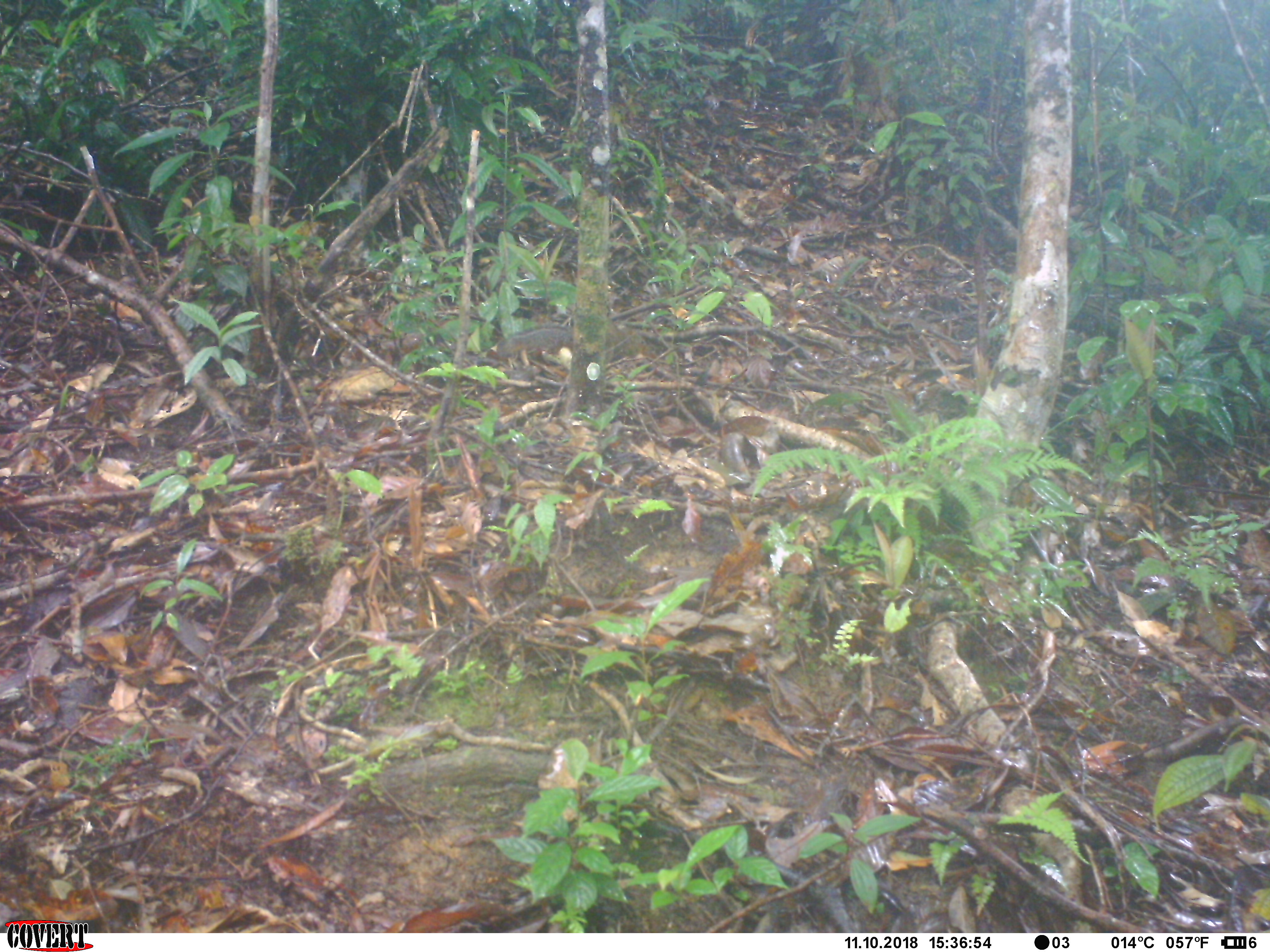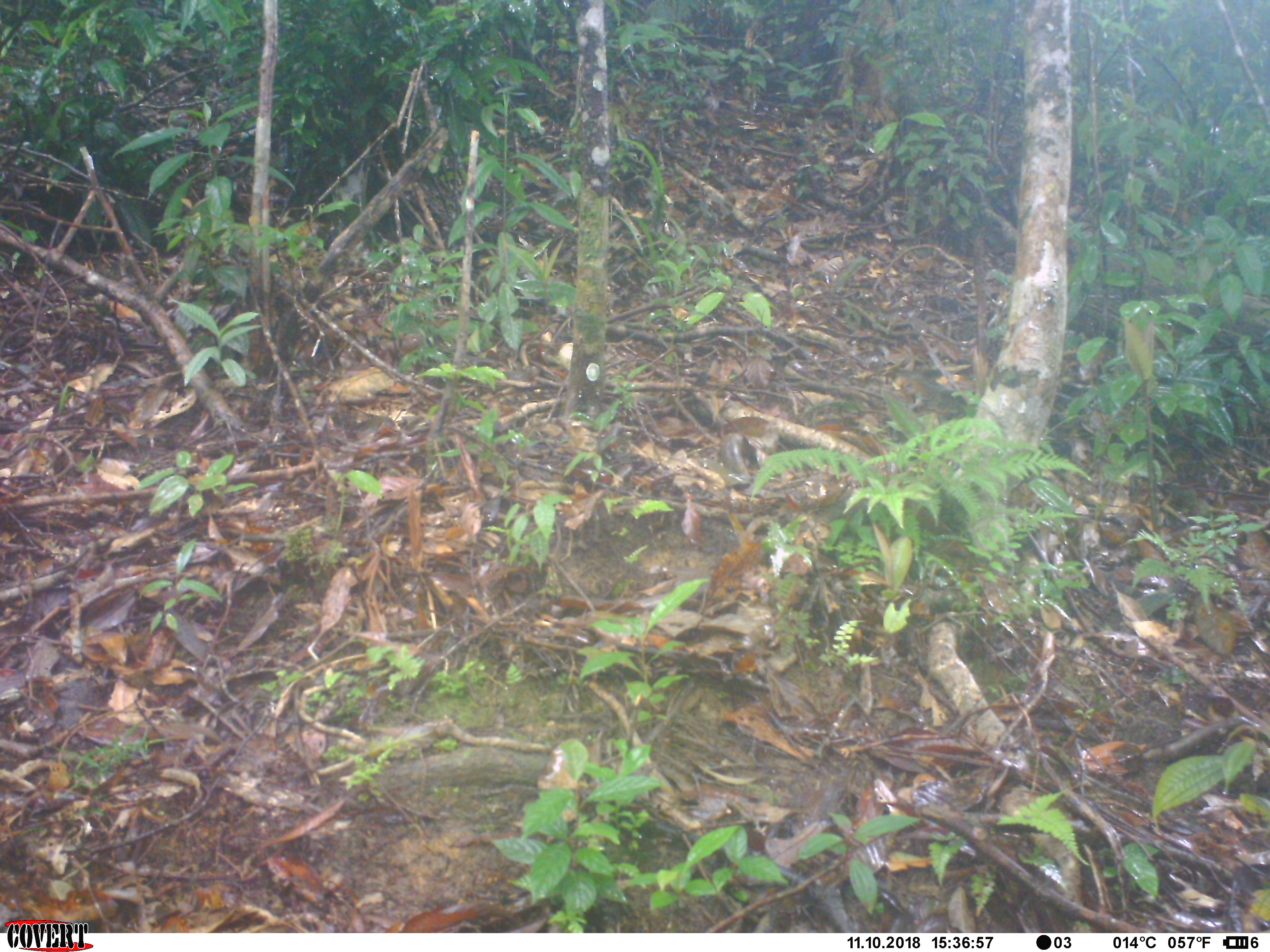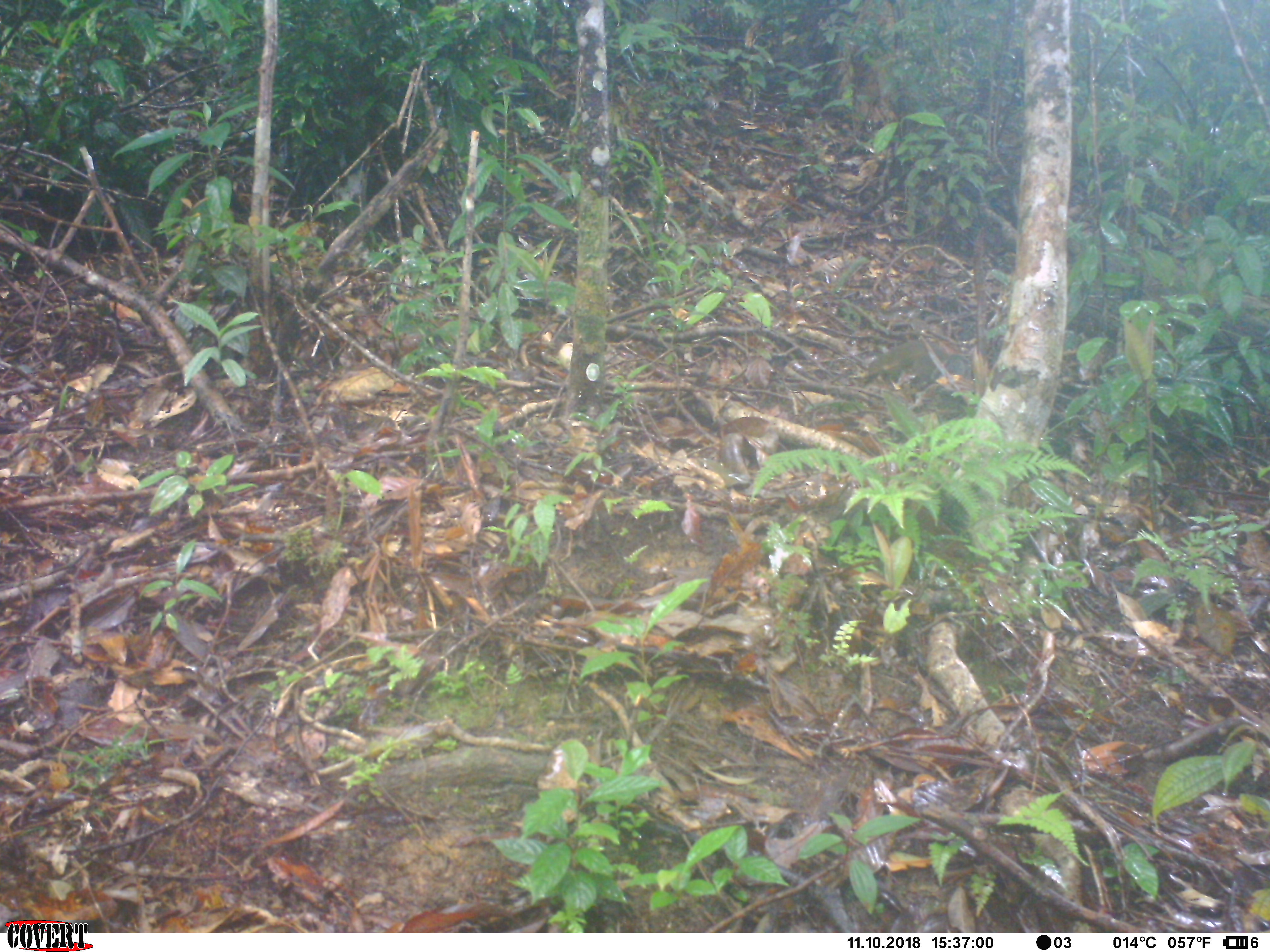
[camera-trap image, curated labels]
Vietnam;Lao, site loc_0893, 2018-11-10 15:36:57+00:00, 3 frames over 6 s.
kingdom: Animalia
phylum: Chordata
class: Mammalia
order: Rodentia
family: Sciuridae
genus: Dremomys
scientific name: Dremomys rufigenis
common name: red-cheeked squirrel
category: red cheeked squirrel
Red cheeked squirrel (red-cheeked squirrel) (Dremomys rufigenis). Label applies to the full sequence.